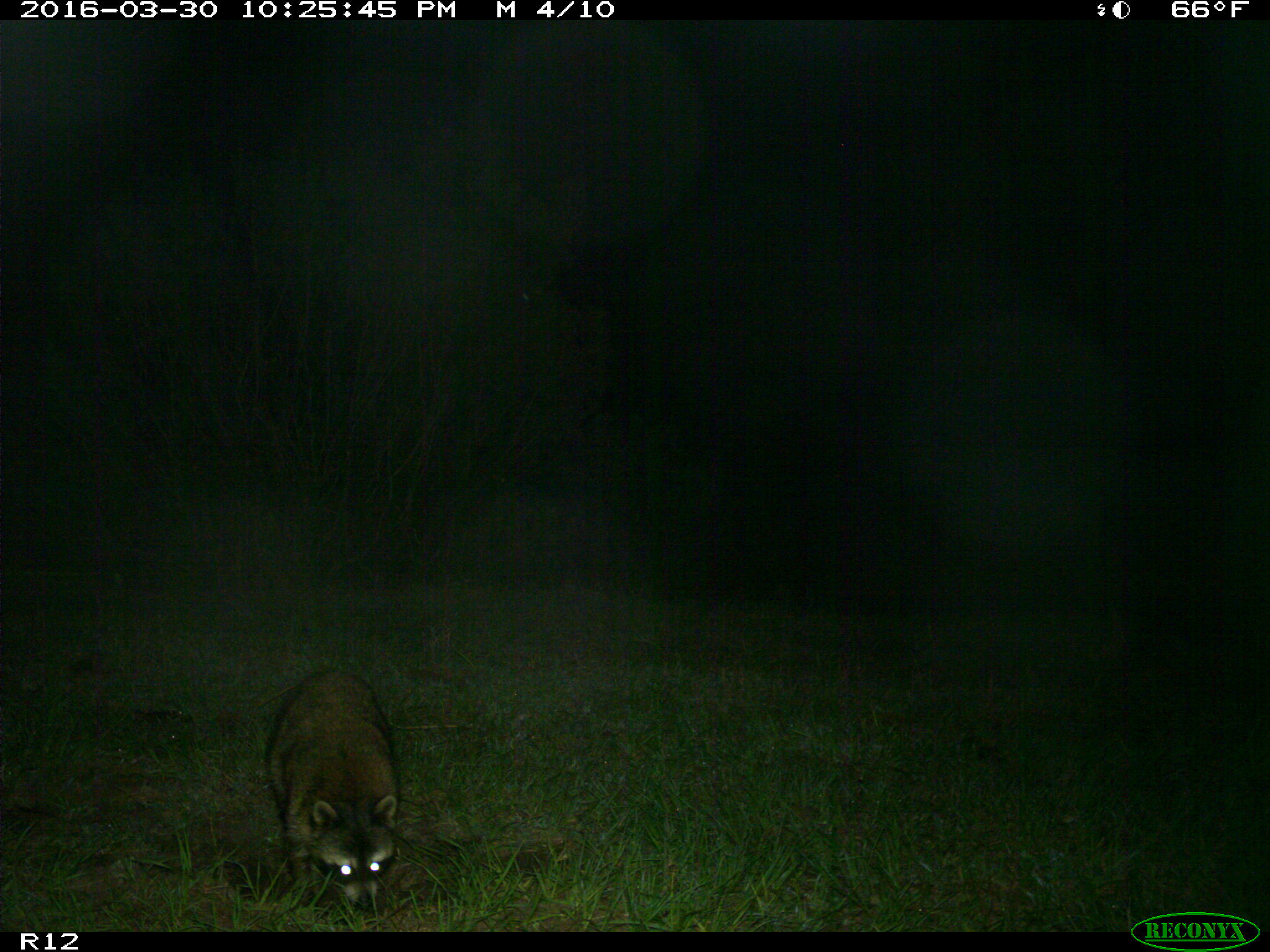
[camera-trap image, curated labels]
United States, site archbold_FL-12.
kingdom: Animalia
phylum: Chordata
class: Mammalia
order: Carnivora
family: Procyonidae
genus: Procyon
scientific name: Procyon lotor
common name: common raccoon